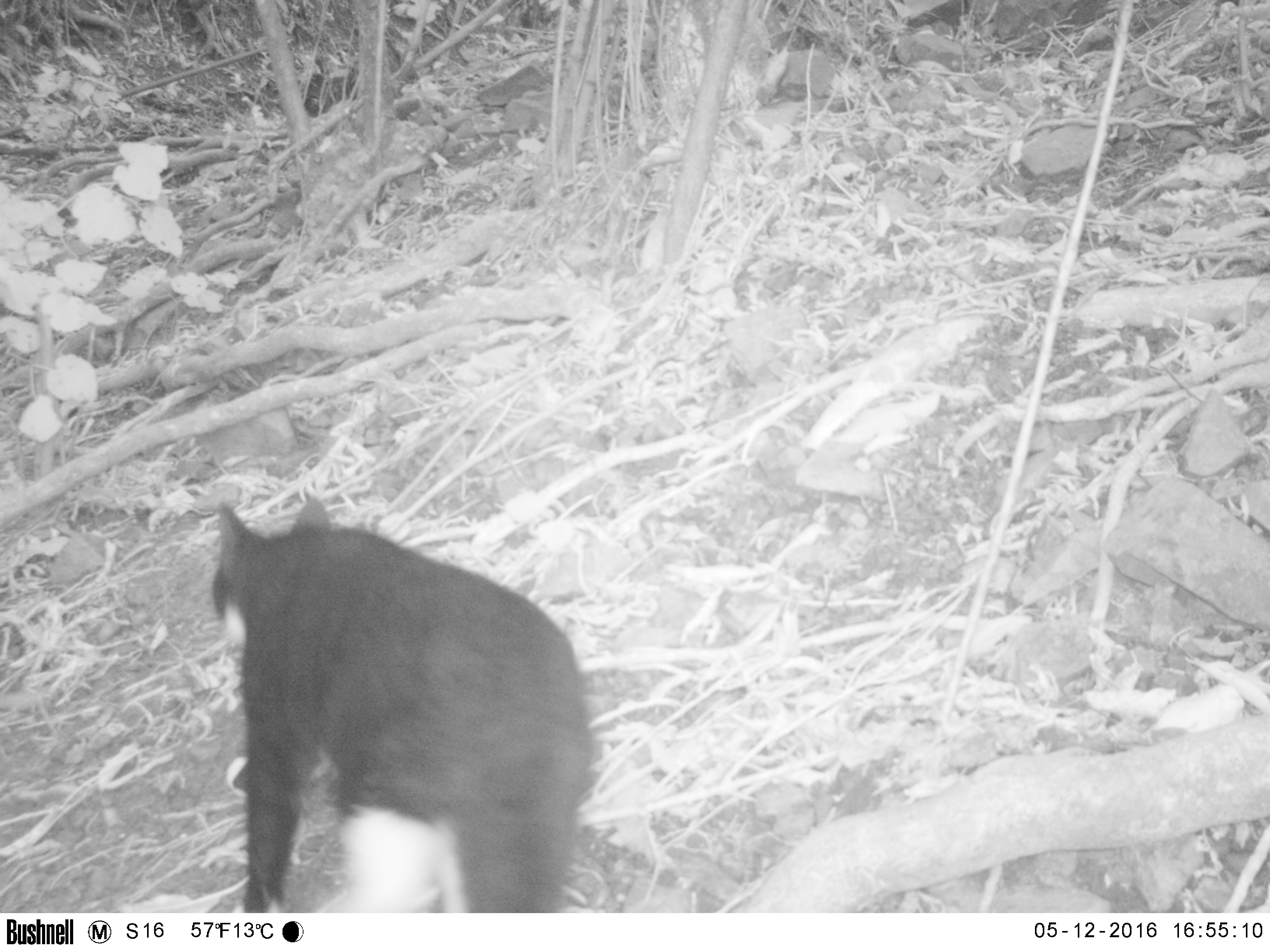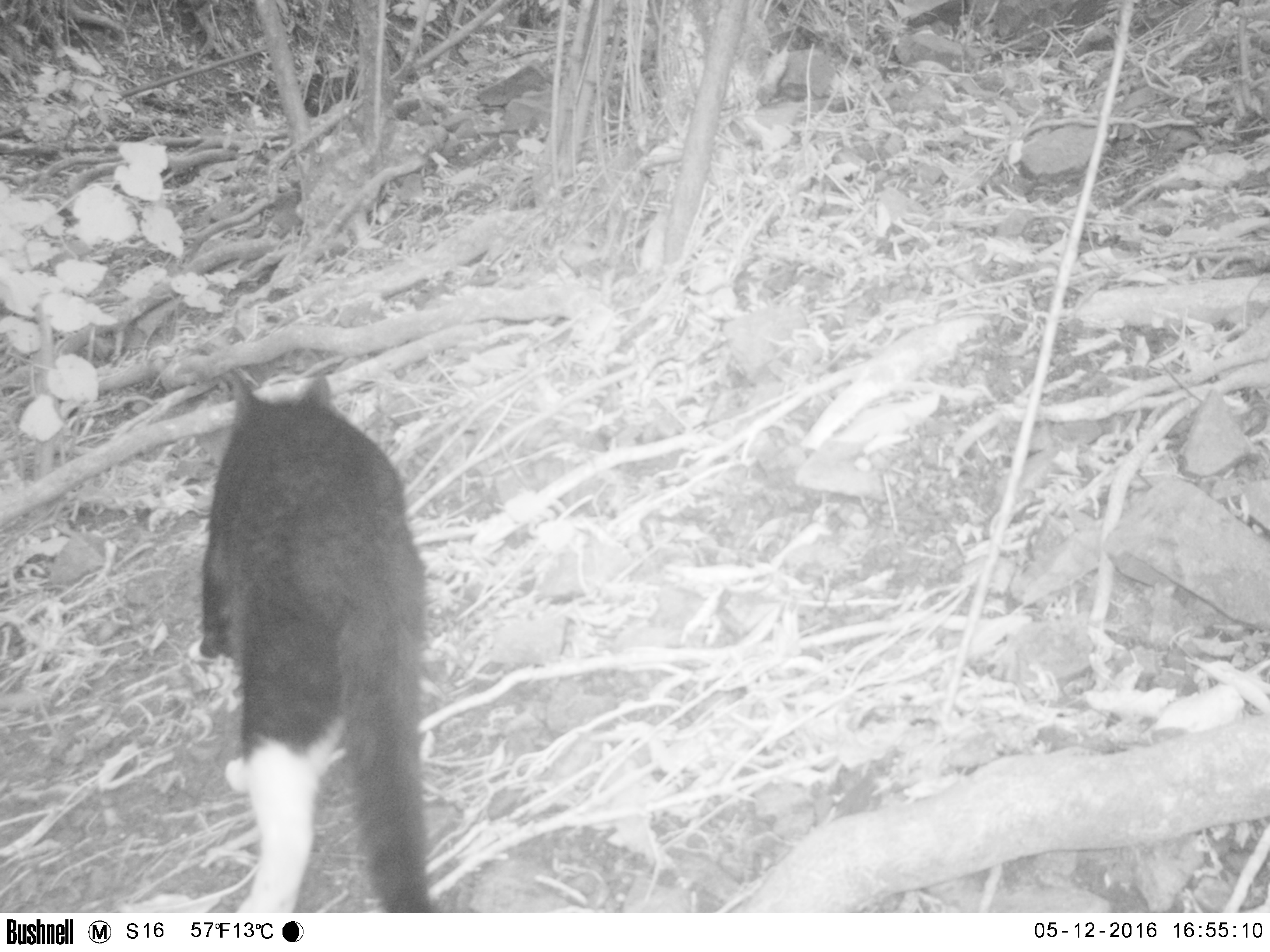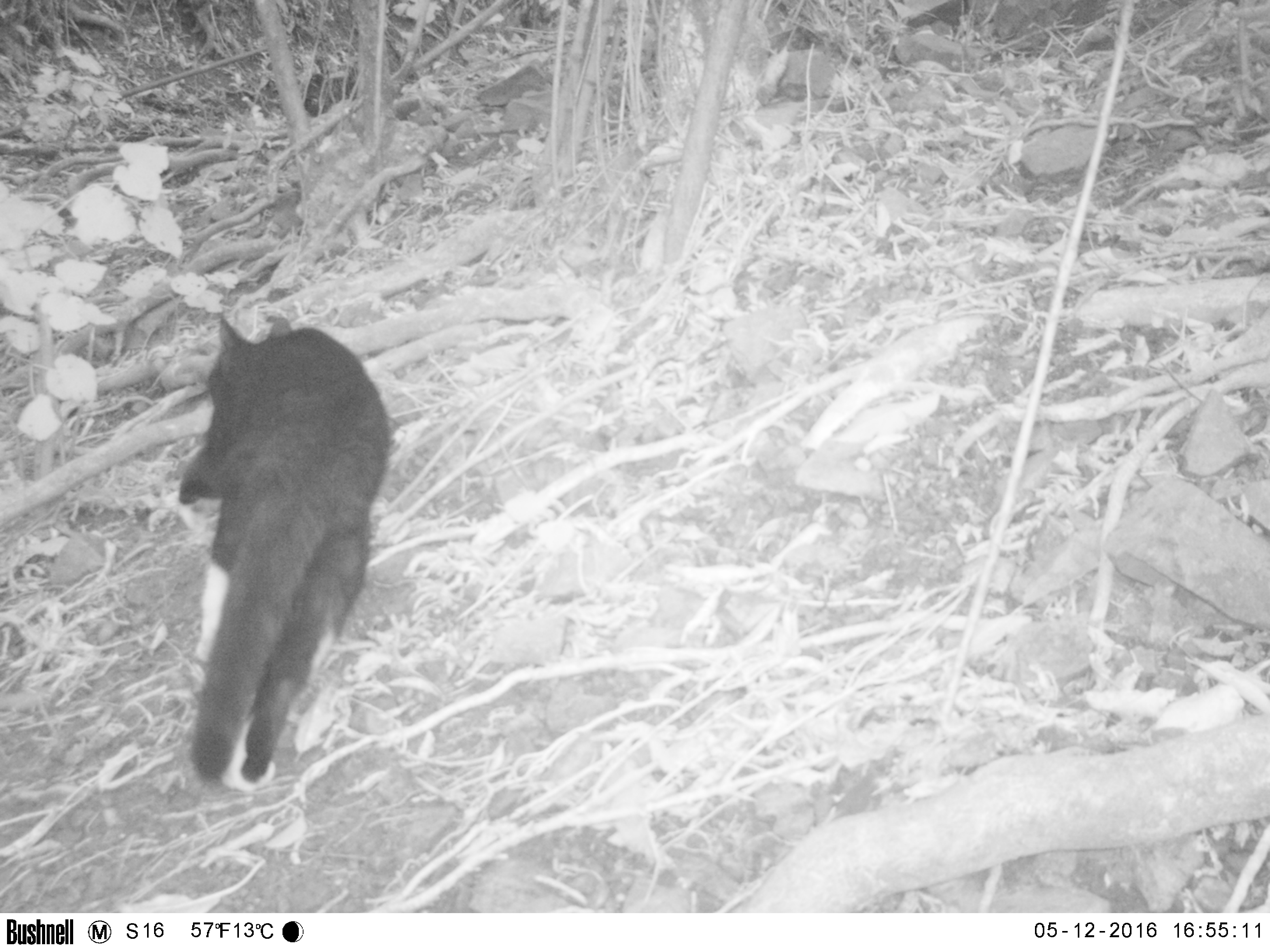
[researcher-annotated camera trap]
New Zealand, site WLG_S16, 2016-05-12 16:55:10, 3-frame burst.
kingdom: Animalia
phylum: Chordata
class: Mammalia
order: Carnivora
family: Felidae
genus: Felis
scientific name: Felis catus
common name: domestic cat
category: cat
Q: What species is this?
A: Cat (domestic cat) (Felis catus).